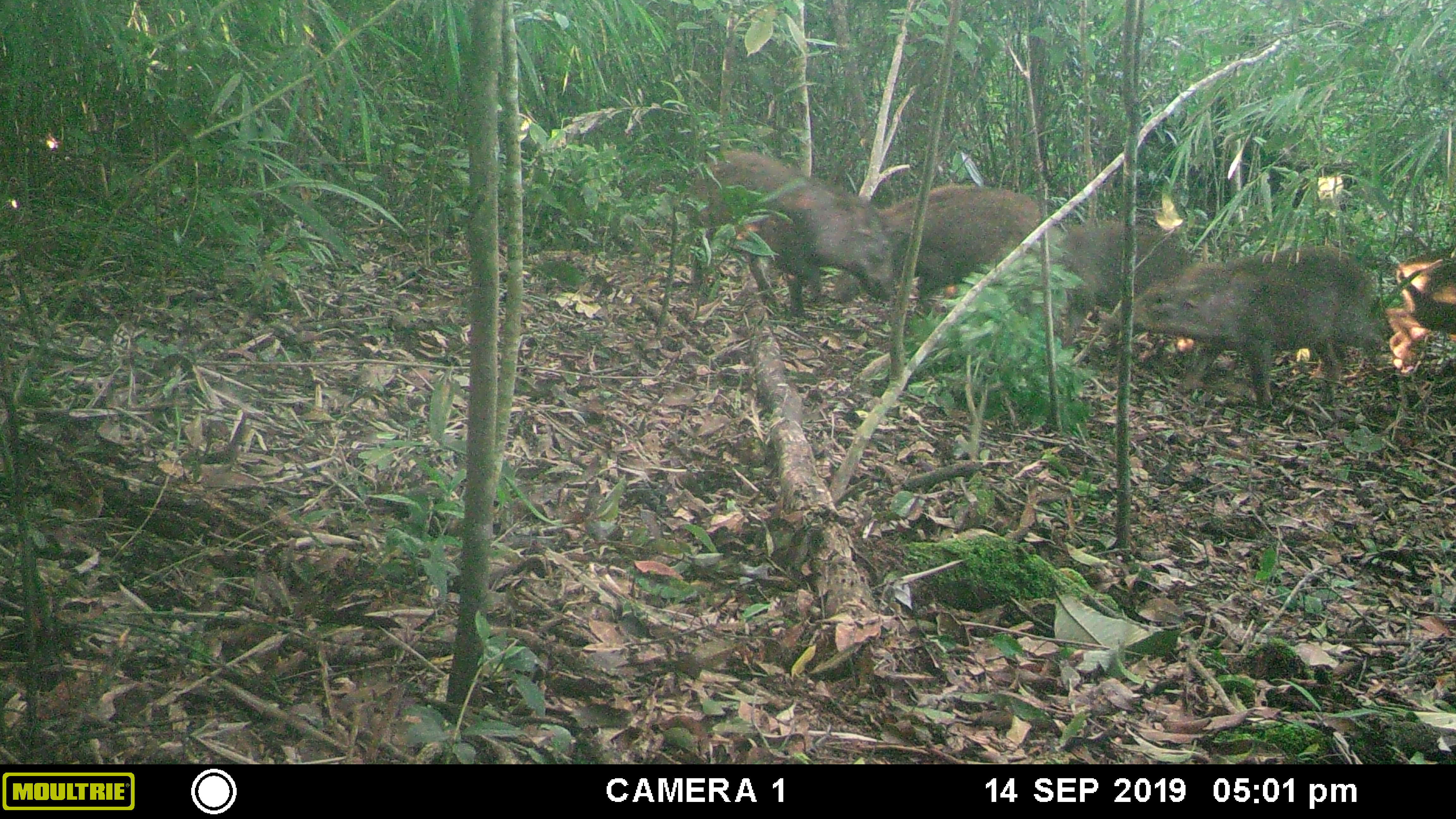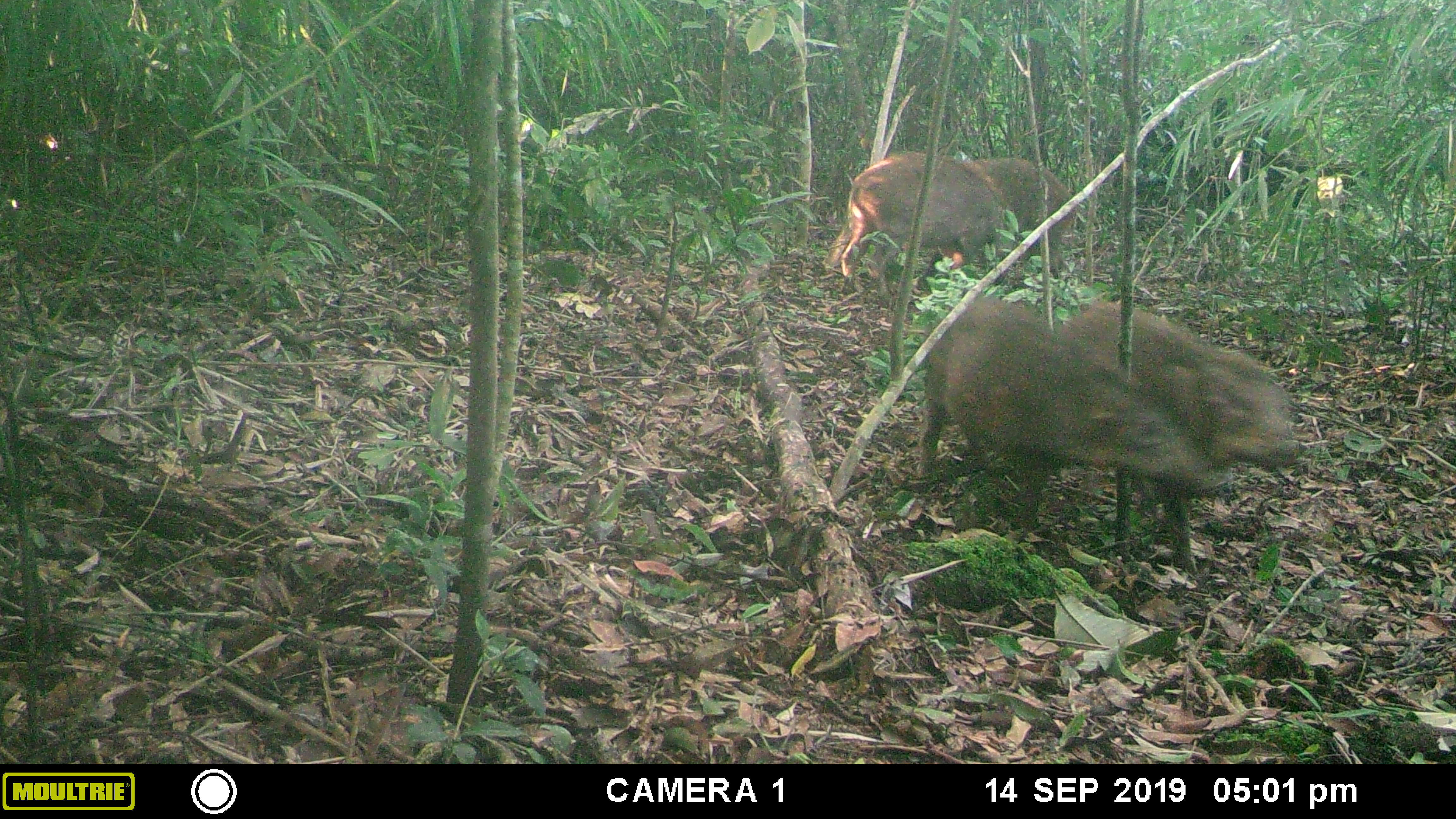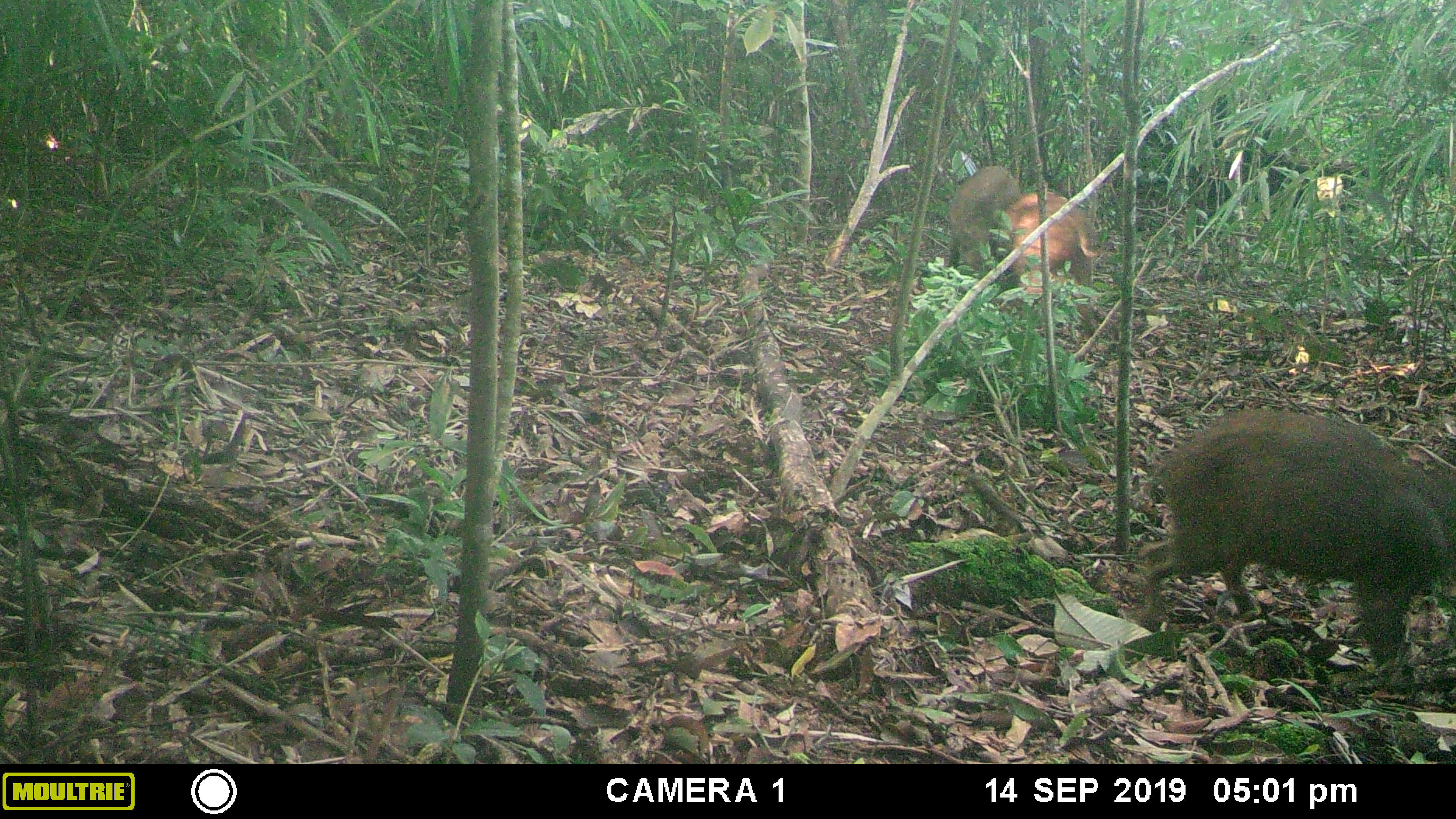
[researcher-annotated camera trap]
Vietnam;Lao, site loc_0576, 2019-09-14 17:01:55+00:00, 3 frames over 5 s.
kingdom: Animalia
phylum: Chordata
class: Mammalia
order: Artiodactyla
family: Suidae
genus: Sus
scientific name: Sus scrofa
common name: eurasian wild pig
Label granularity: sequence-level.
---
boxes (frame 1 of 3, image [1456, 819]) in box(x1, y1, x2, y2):
eurasian wild pig: box(1131, 243, 1382, 411); box(686, 148, 895, 317); box(833, 182, 1045, 314); box(1035, 214, 1192, 349); box(1384, 257, 1456, 374)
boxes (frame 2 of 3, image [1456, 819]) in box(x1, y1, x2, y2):
eurasian wild pig: box(917, 294, 1203, 545); box(1055, 299, 1300, 574); box(839, 151, 1014, 277); box(962, 156, 1077, 277)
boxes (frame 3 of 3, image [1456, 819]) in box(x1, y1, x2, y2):
eurasian wild pig: box(1138, 404, 1455, 668); box(1004, 190, 1098, 293); box(946, 164, 1021, 269)